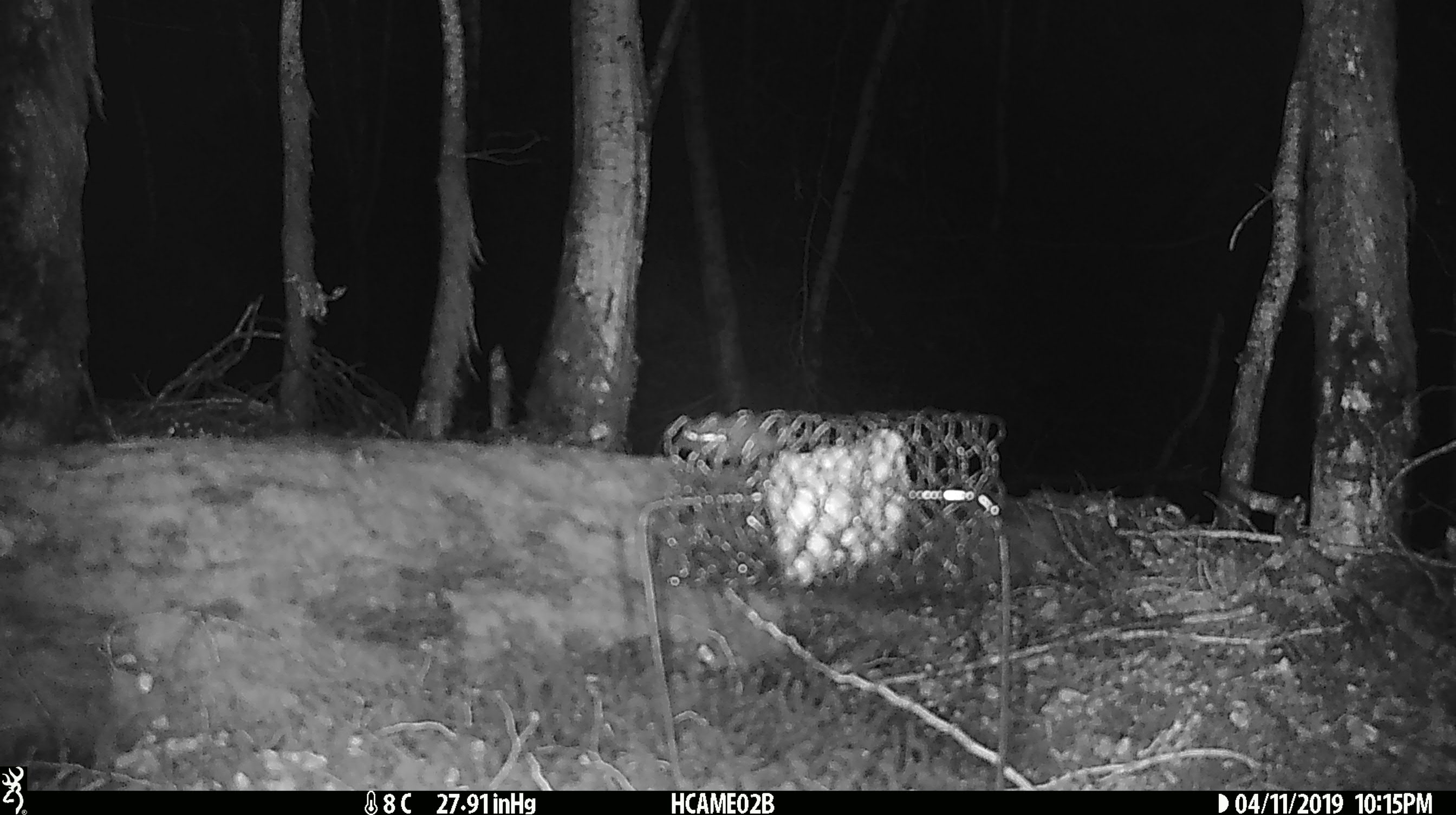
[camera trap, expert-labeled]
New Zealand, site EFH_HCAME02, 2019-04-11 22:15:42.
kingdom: Animalia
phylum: Chordata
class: Mammalia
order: Rodentia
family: Muridae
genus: Mus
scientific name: Mus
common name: mouse